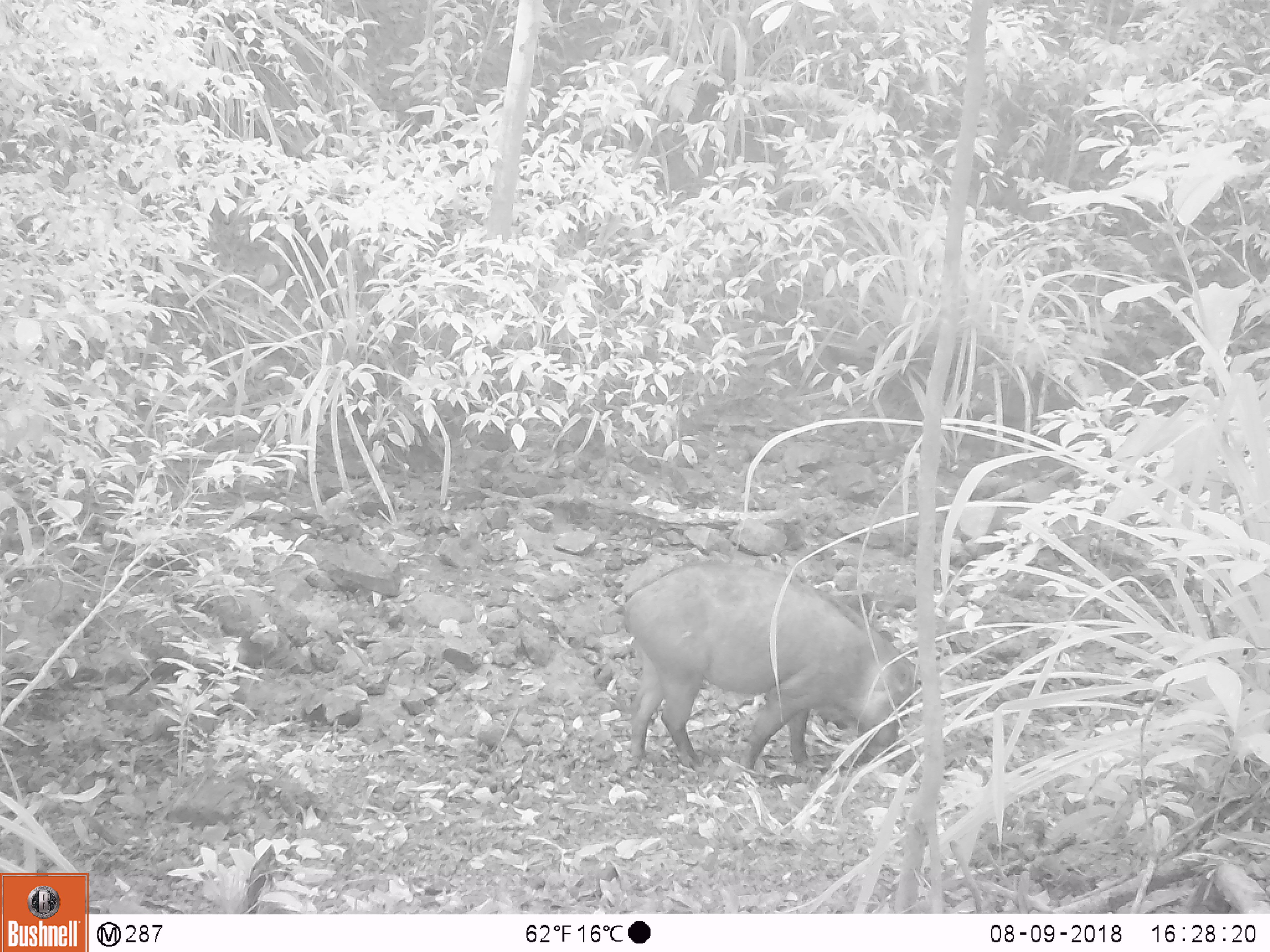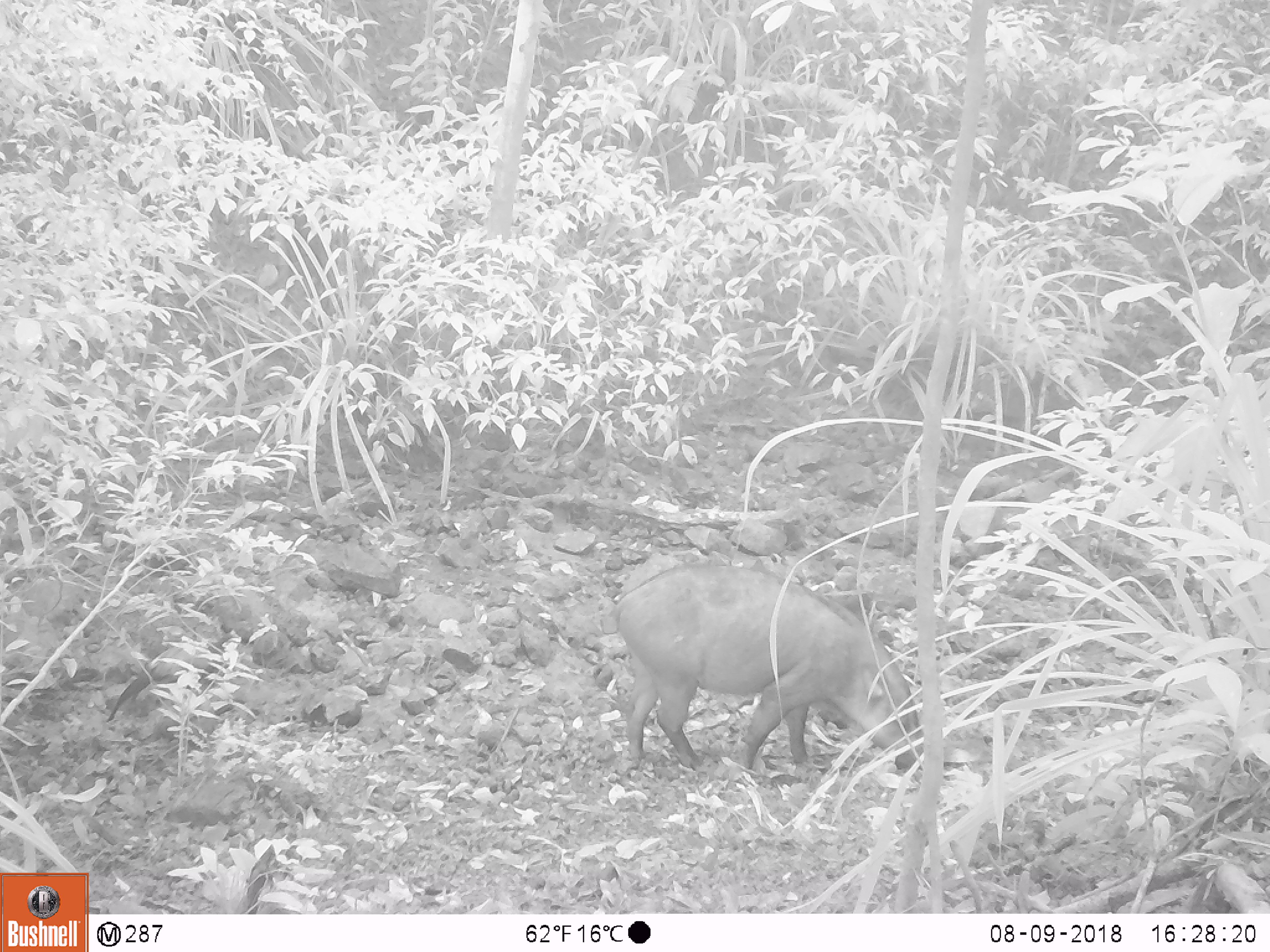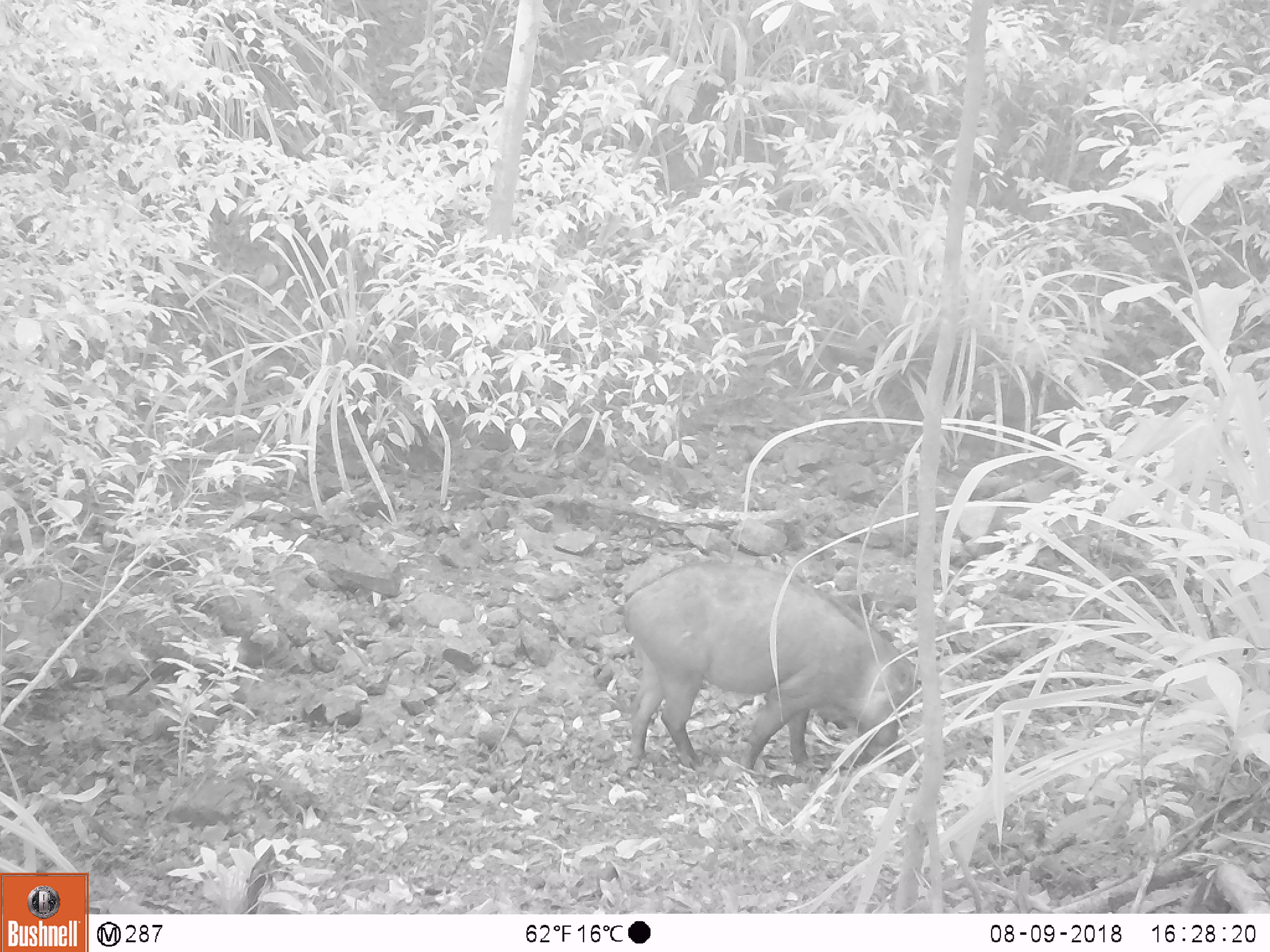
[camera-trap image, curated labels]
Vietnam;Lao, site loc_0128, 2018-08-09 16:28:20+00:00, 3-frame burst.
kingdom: Animalia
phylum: Chordata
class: Aves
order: Galliformes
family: Phasianidae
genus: Gallus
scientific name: Gallus gallus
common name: red junglefowl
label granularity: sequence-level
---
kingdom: Animalia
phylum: Chordata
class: Mammalia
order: Artiodactyla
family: Suidae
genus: Sus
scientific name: Sus scrofa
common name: eurasian wild pig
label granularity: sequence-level